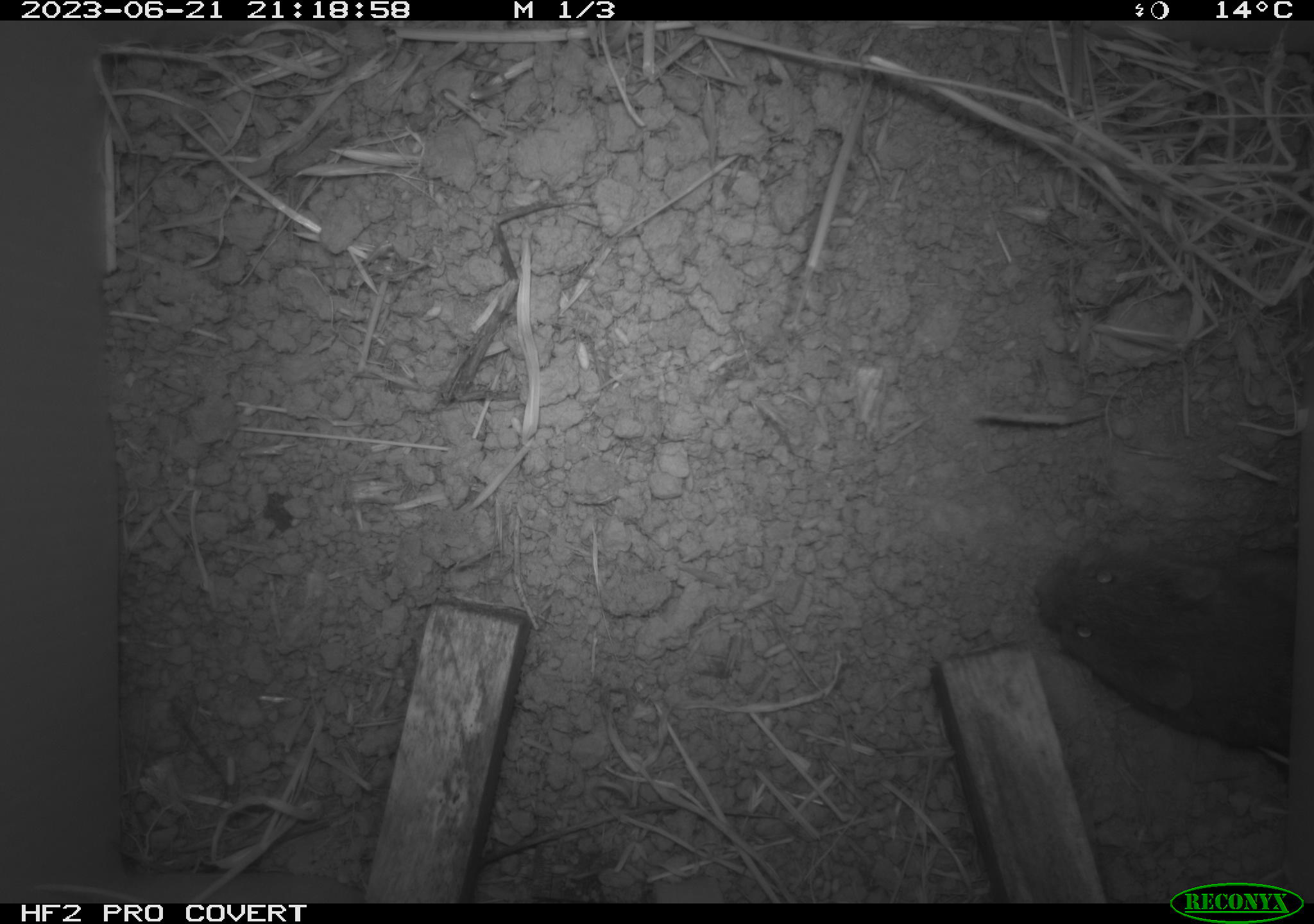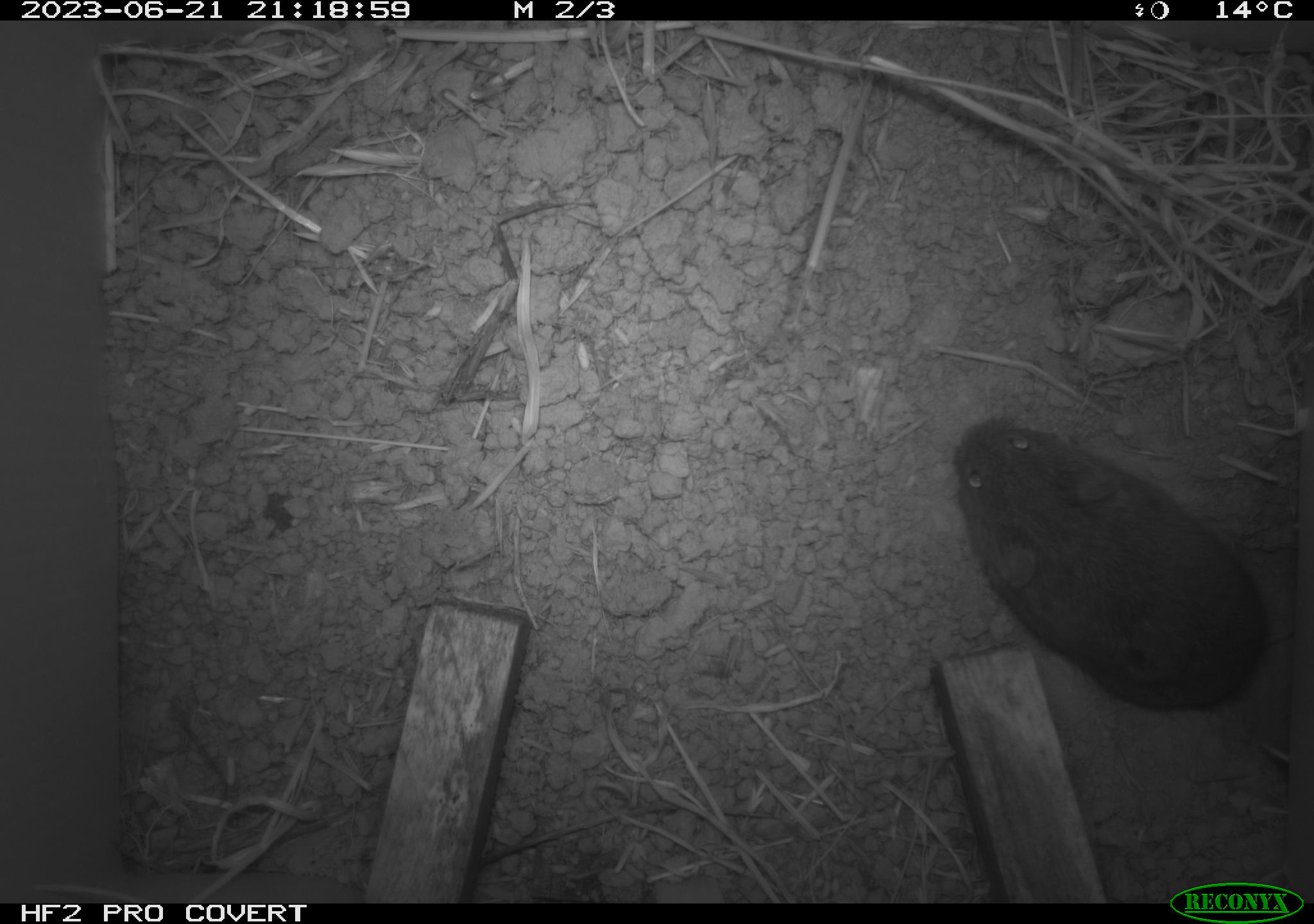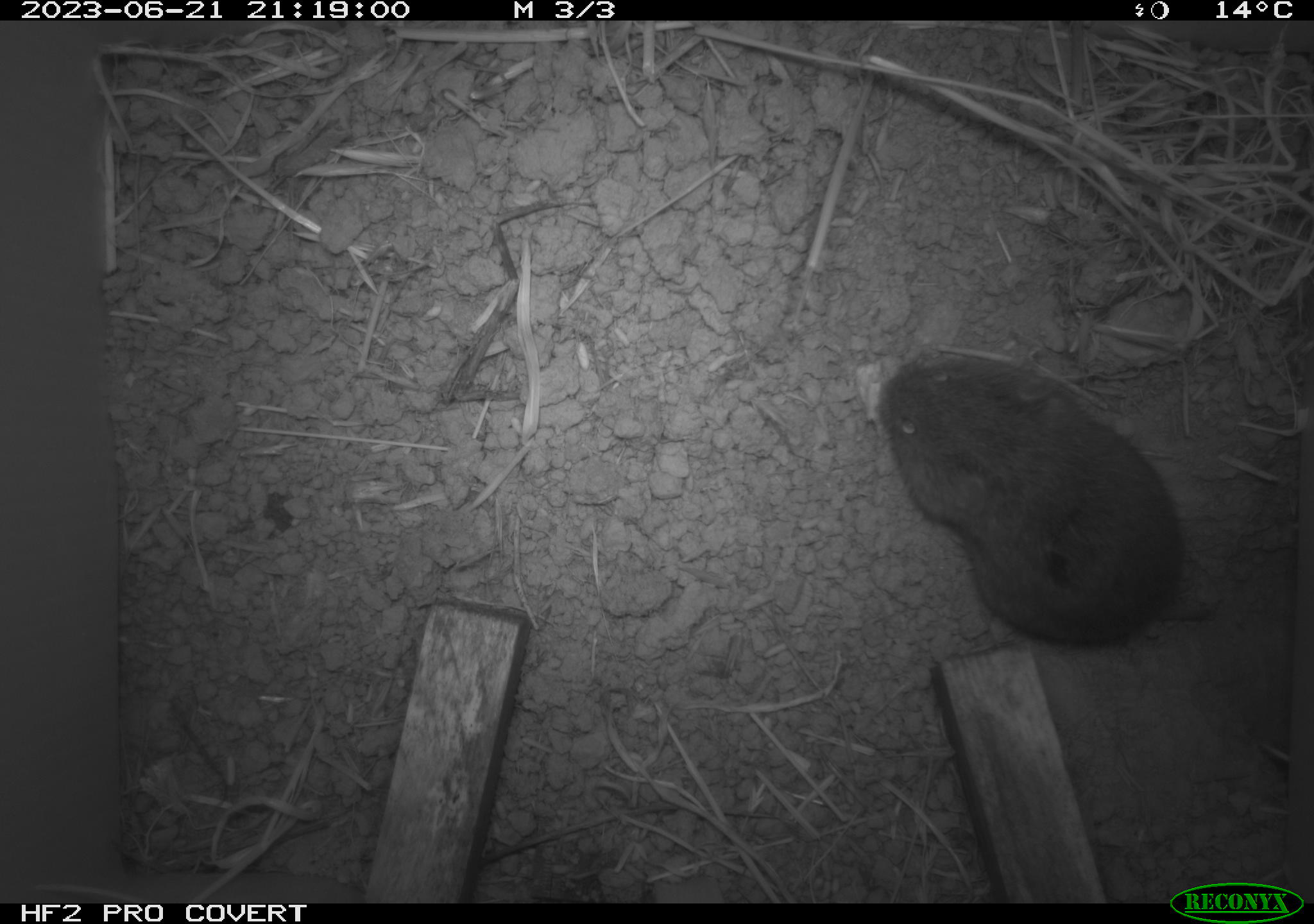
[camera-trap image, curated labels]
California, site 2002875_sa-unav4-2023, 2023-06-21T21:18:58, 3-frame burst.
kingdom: Animalia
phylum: Chordata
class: Mammalia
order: Rodentia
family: Cricetidae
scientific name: Arvicolinae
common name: voles, lemmings, and muskrats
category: arvicolinae subfamily